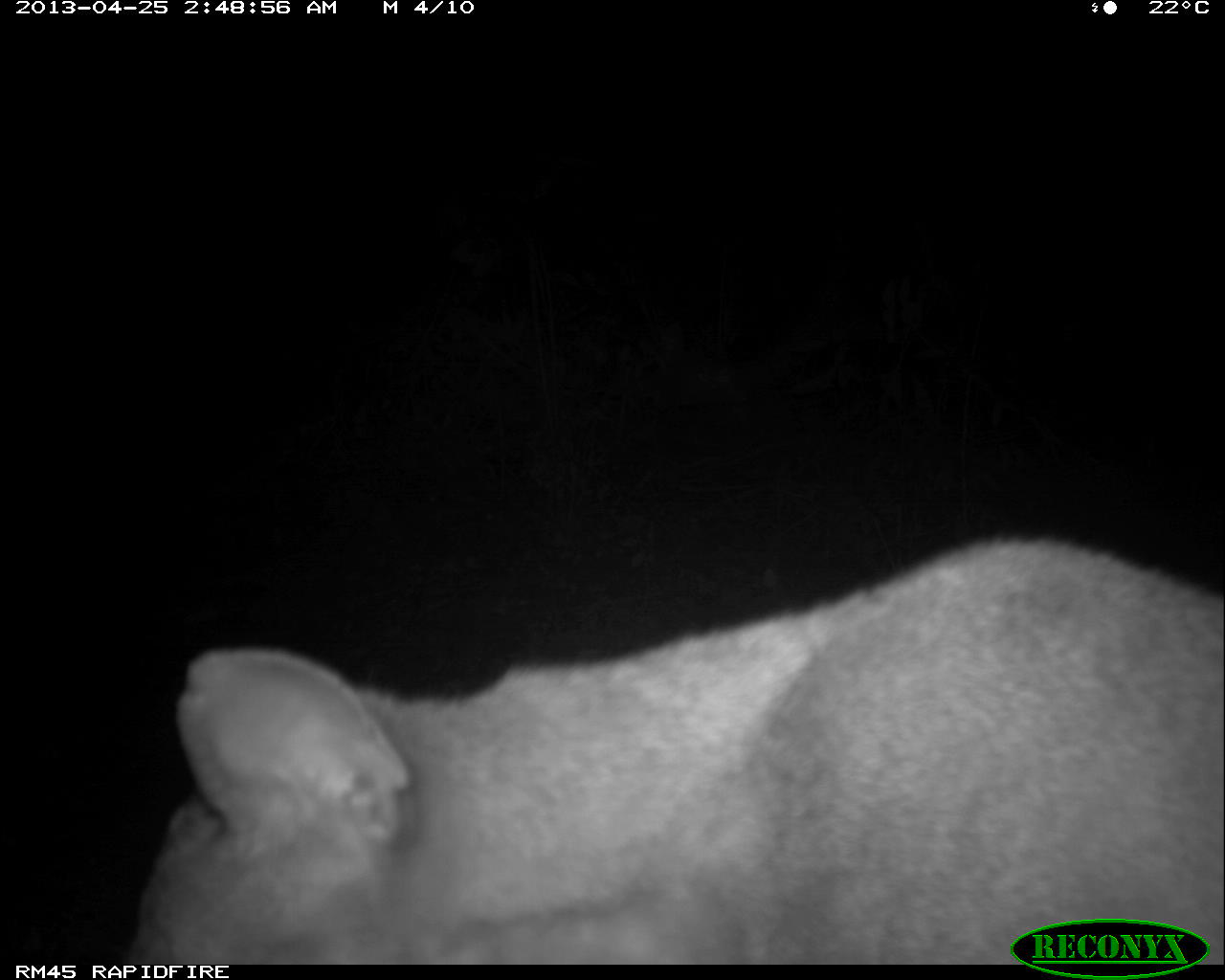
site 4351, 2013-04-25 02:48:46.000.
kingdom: Animalia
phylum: Chordata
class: Mammalia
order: Carnivora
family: Felidae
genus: Puma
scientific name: Puma concolor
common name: mountain lion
Puma concolor (mountain lion), count 2.